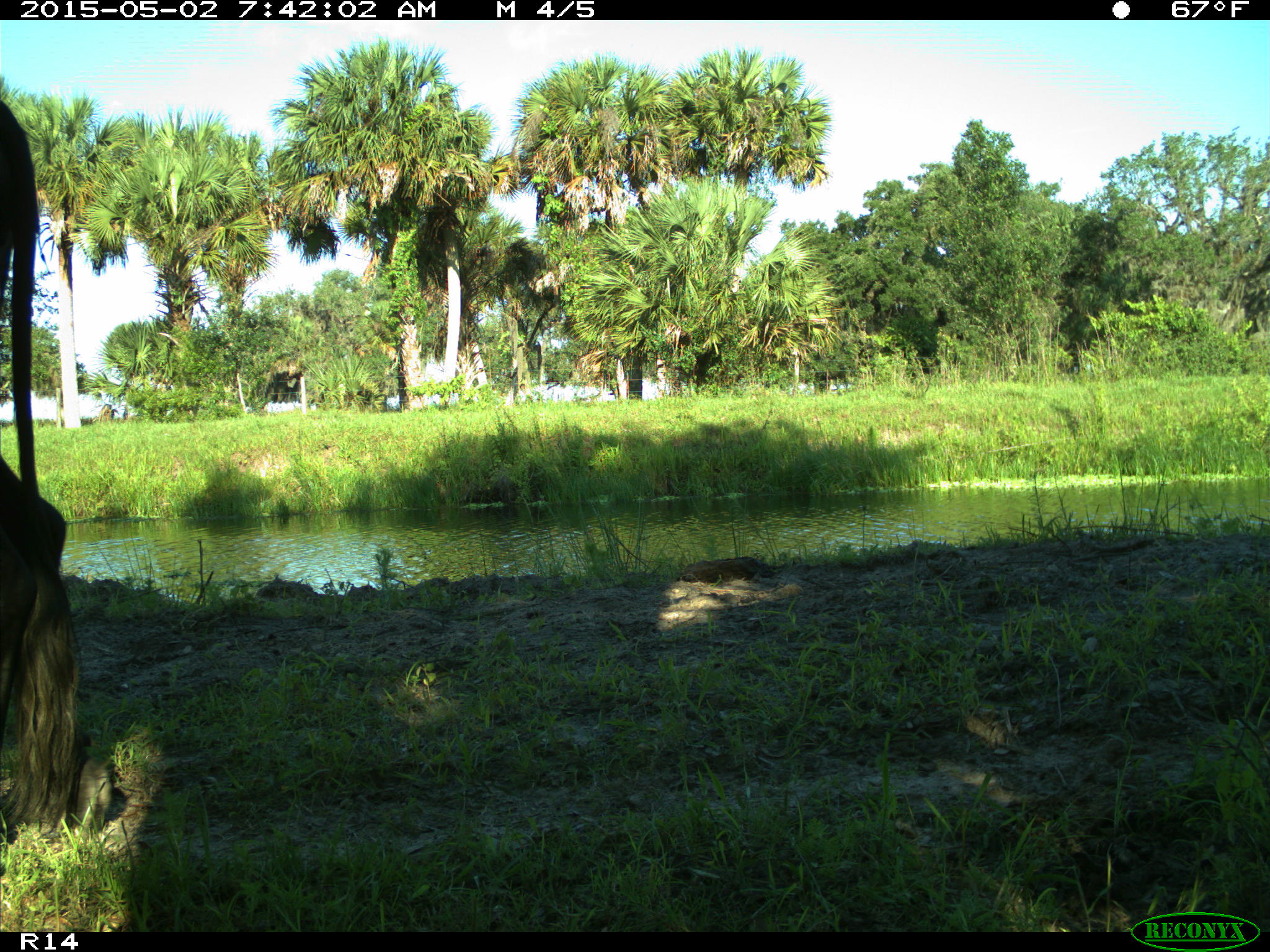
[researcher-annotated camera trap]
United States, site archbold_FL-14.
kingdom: Animalia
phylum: Chordata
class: Mammalia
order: Artiodactyla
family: Bovidae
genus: Bos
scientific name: Bos taurus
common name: domestic cow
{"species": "Bos taurus (domestic cow)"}